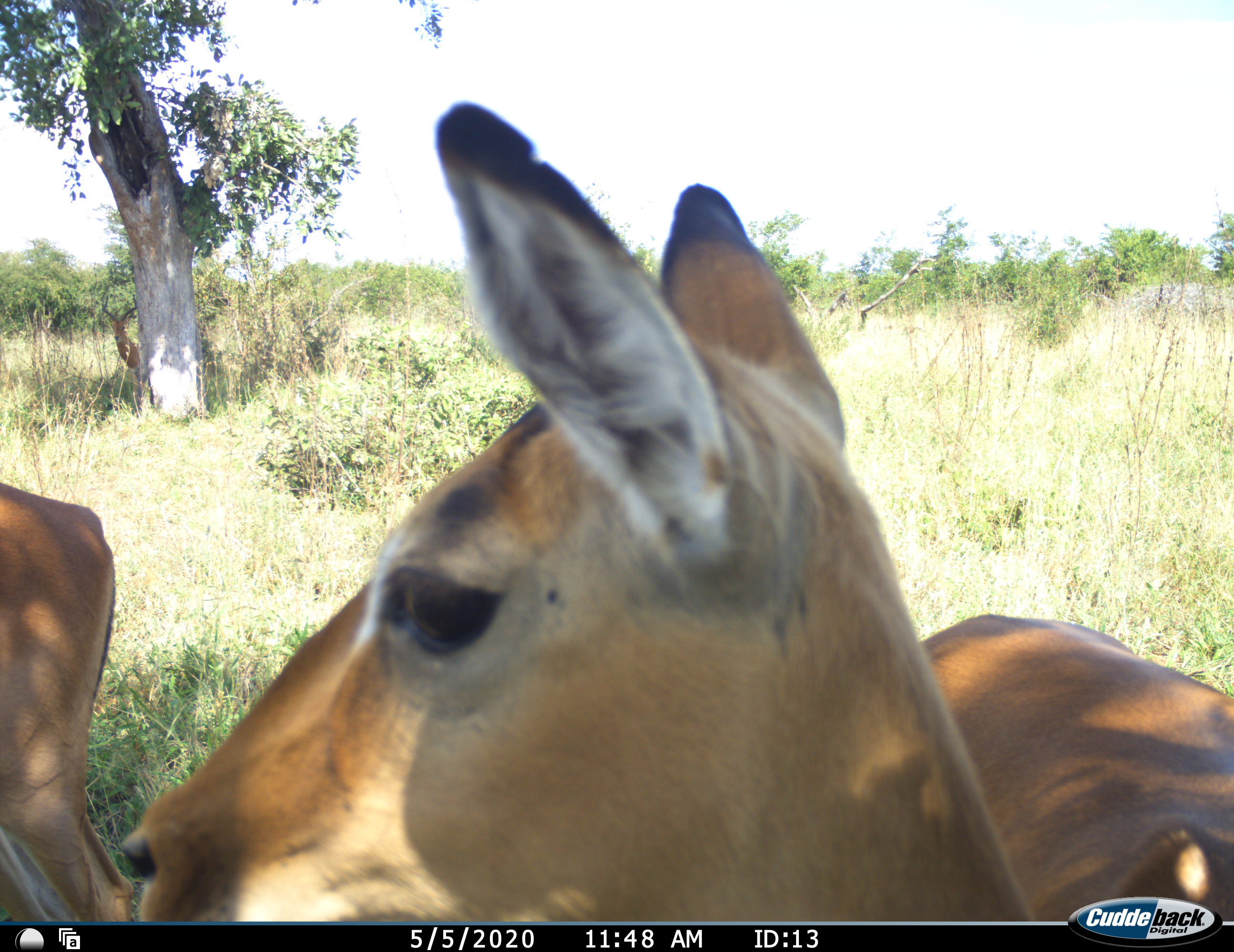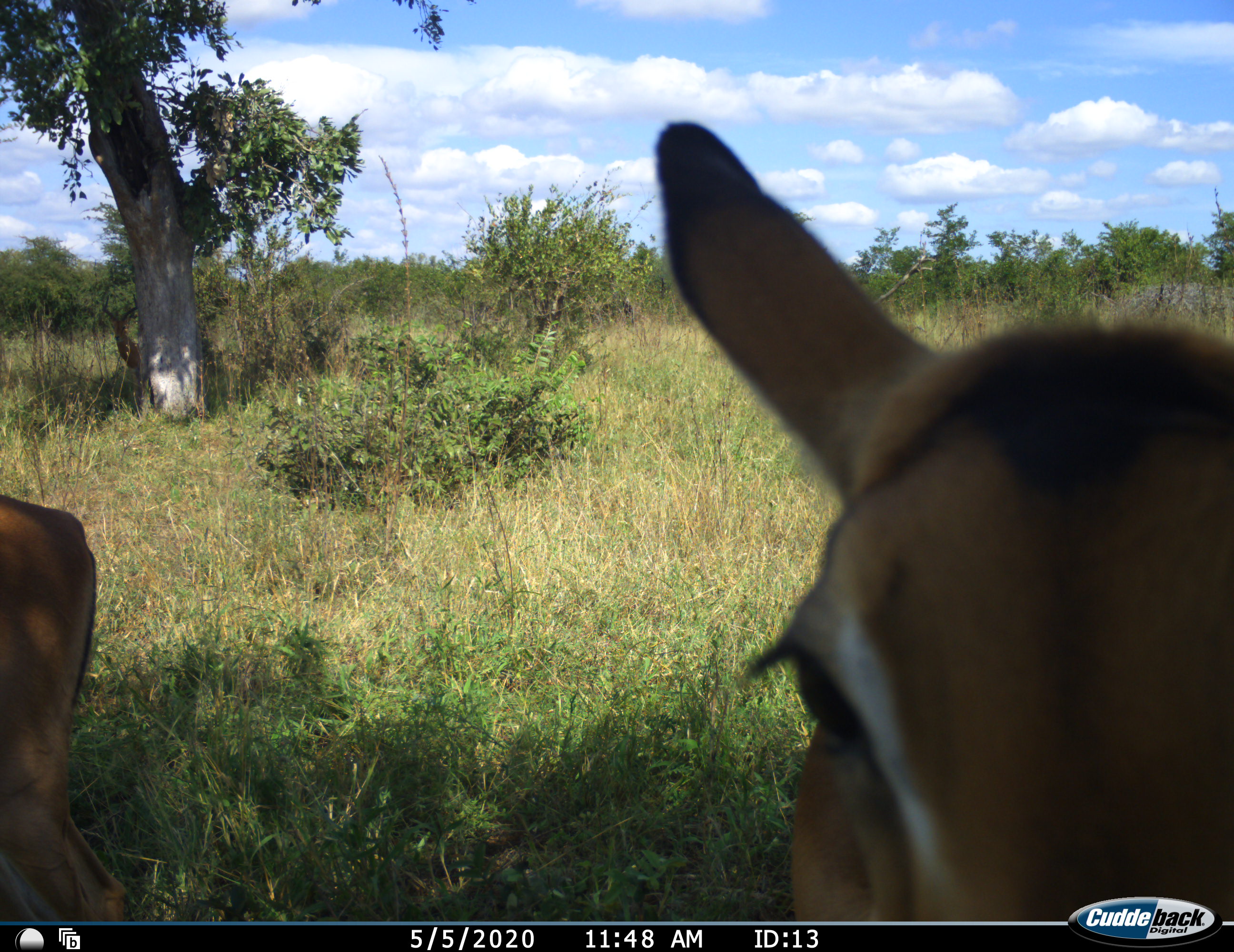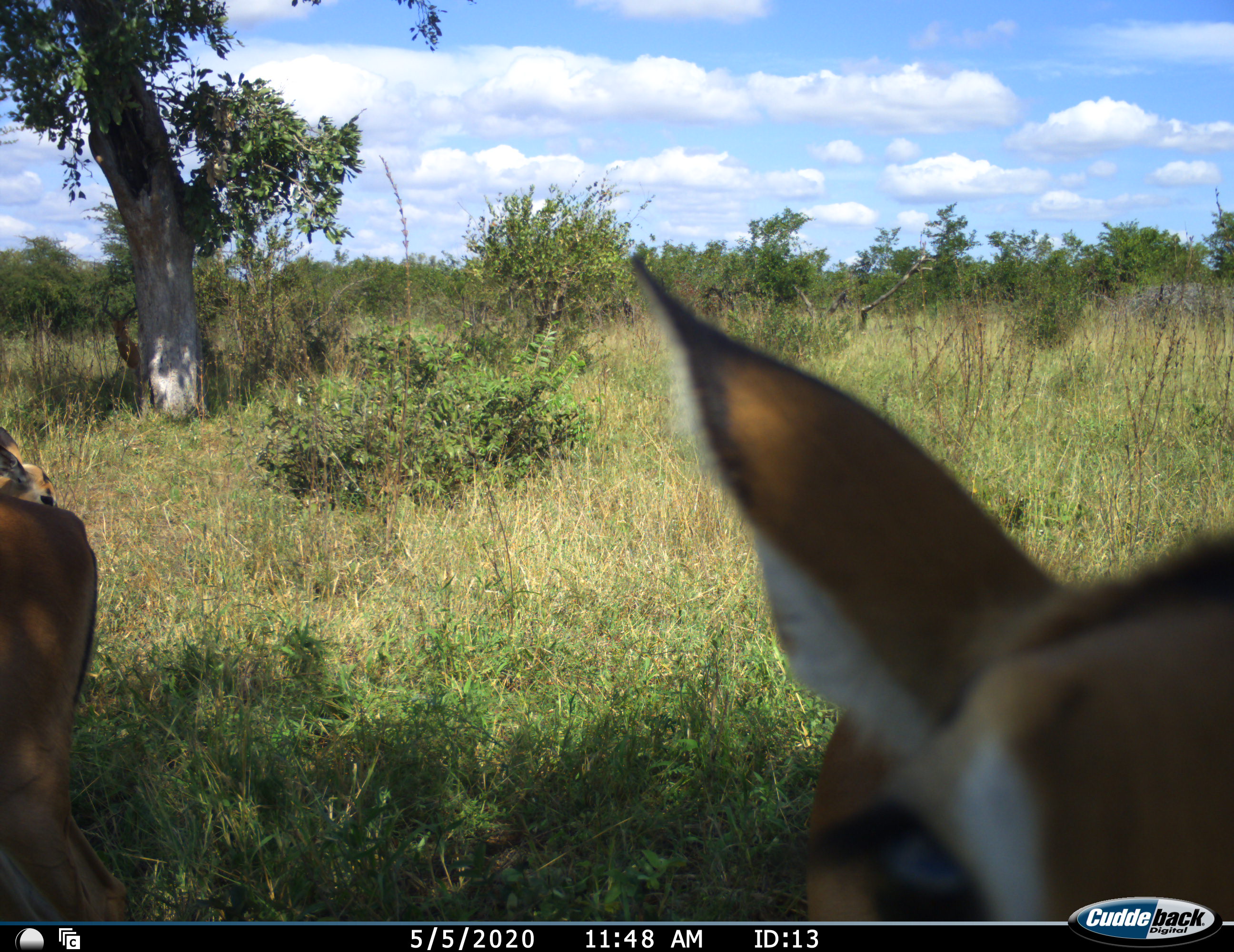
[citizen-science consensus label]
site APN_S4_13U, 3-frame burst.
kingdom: Animalia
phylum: Chordata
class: Mammalia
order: Artiodactyla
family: Bovidae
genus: Aepyceros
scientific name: Aepyceros melampus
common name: impala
Impala (Aepyceros melampus), count 3. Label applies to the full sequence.